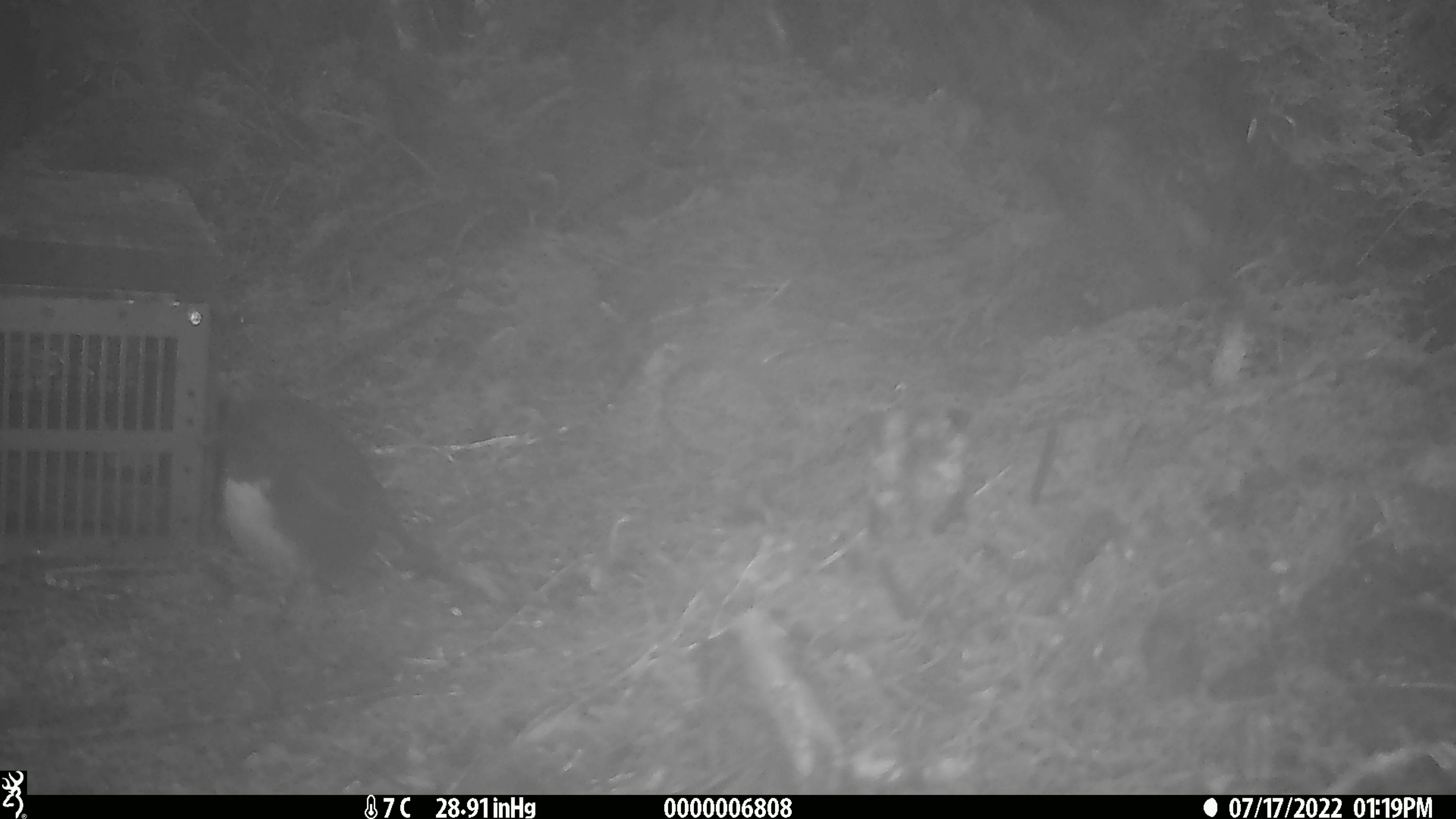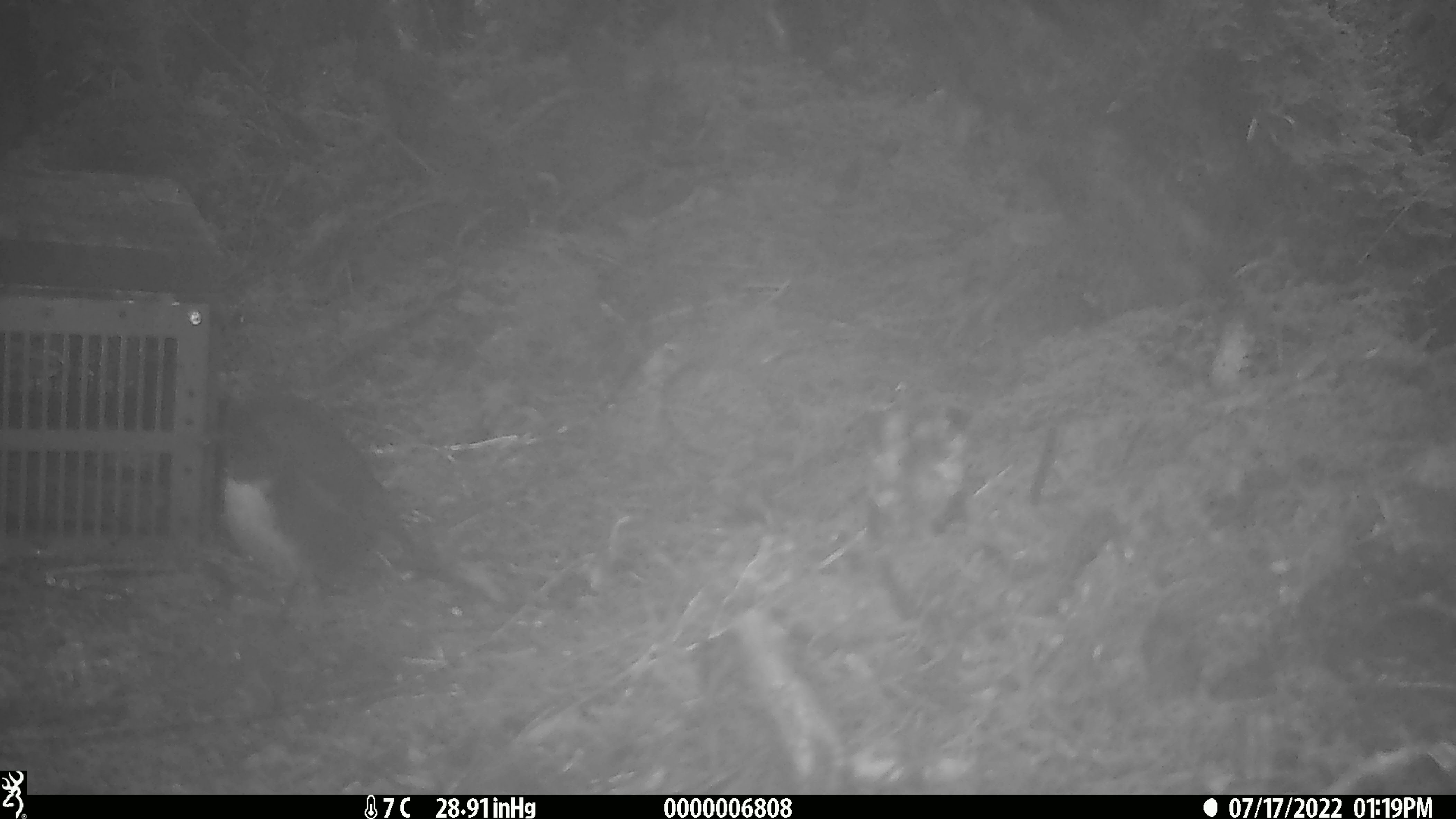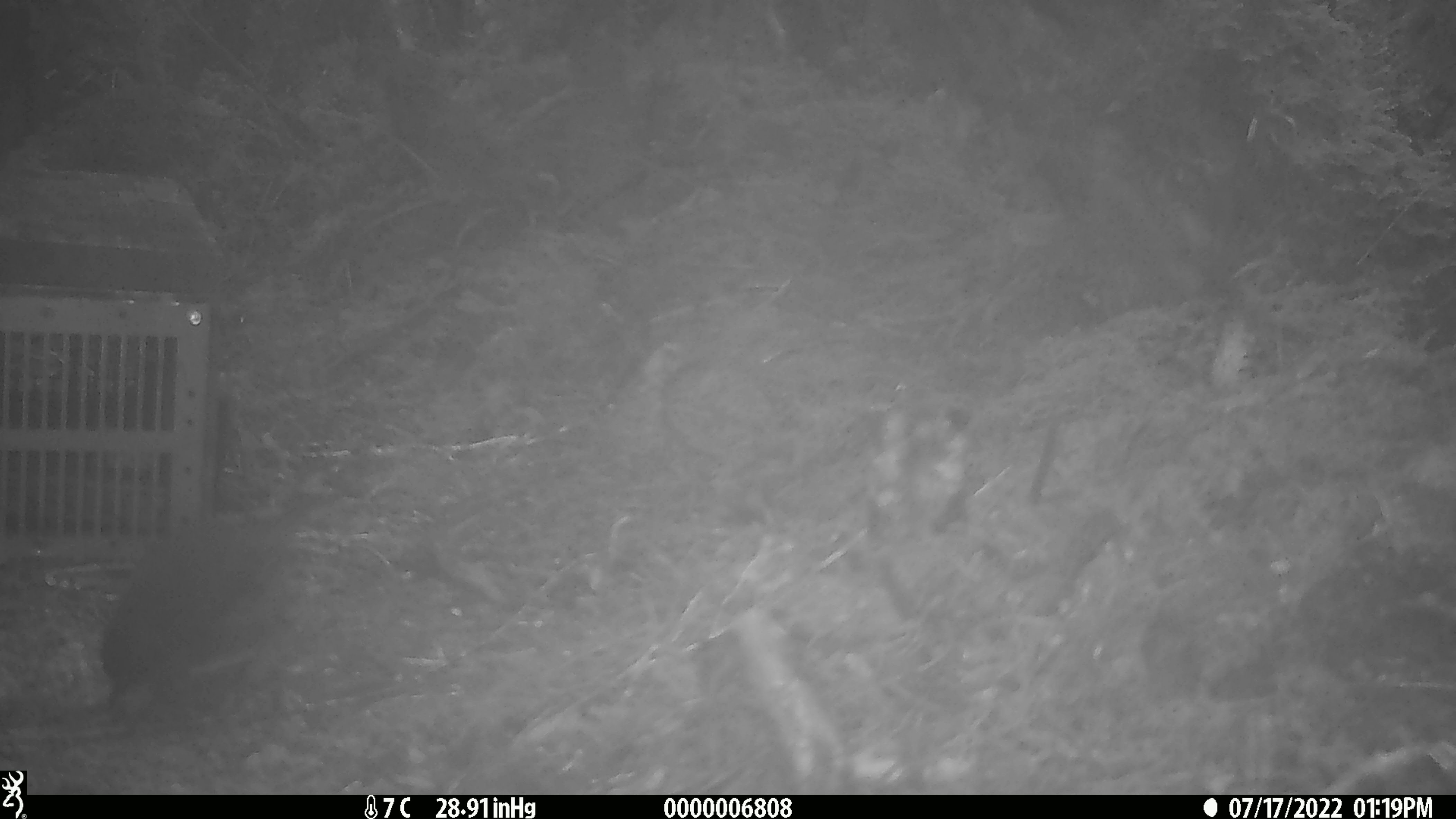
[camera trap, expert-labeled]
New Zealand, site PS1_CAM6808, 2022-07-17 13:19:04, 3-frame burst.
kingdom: Animalia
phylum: Chordata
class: Aves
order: Passeriformes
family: Petroicidae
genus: Petroica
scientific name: Petroica australis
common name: new zealand robin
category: robin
Robin (new zealand robin) (Petroica australis).